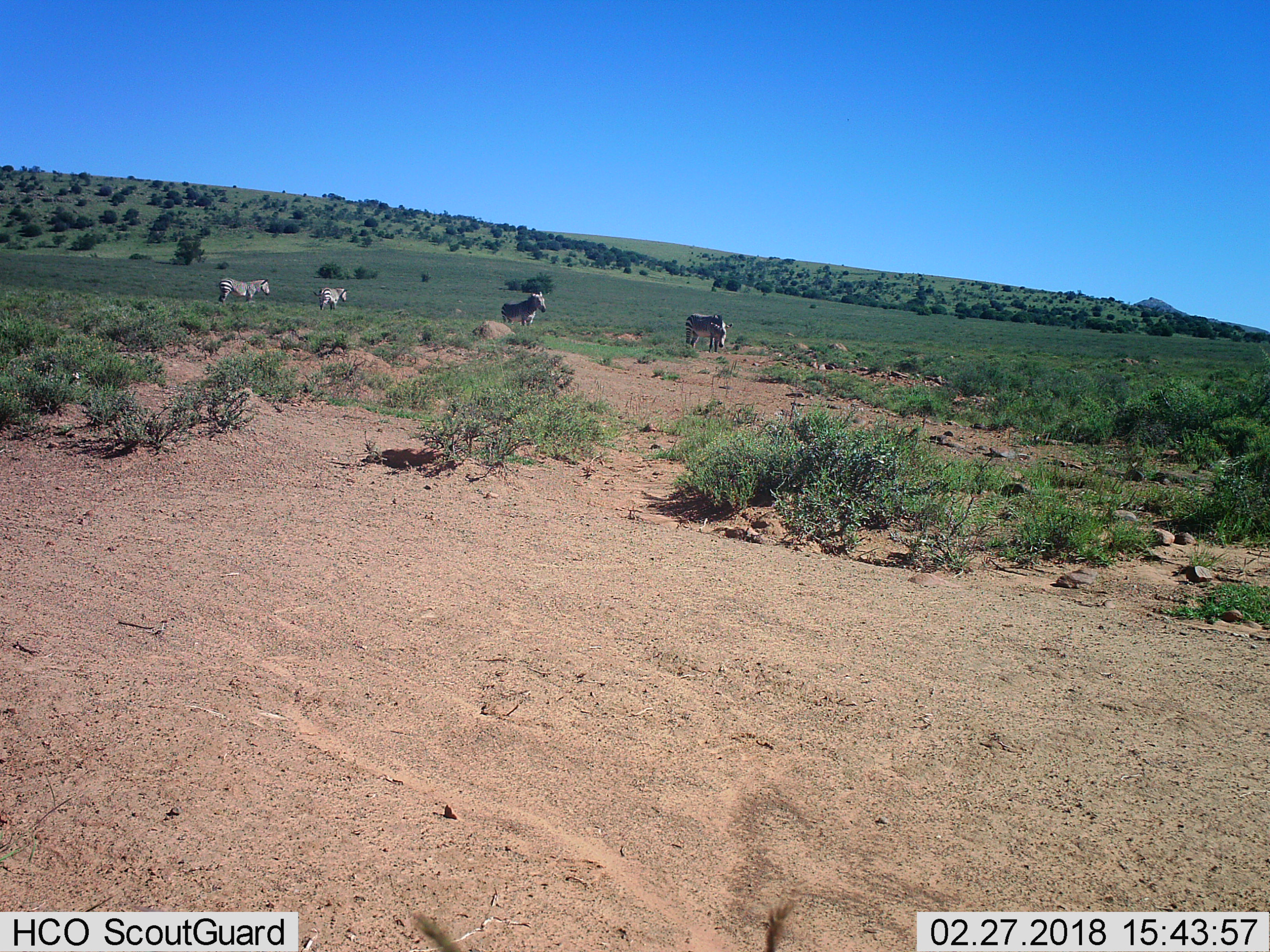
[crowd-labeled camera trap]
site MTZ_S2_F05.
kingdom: Animalia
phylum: Chordata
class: Mammalia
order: Perissodactyla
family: Equidae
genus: Equus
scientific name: Equus zebra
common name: mountain zebra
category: zebramountain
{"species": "zebramountain (mountain zebra) (Equus zebra)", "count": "4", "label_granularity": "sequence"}